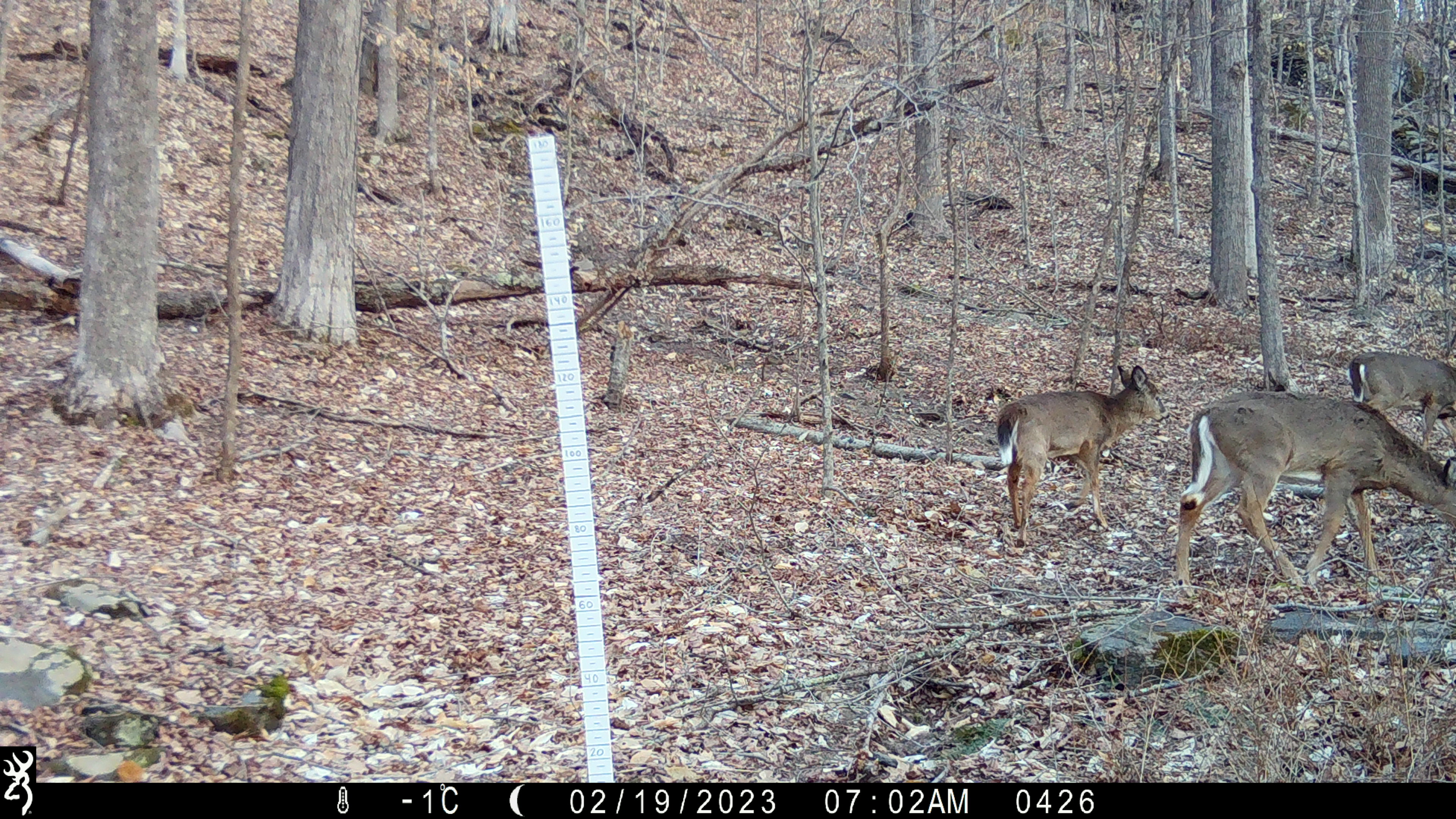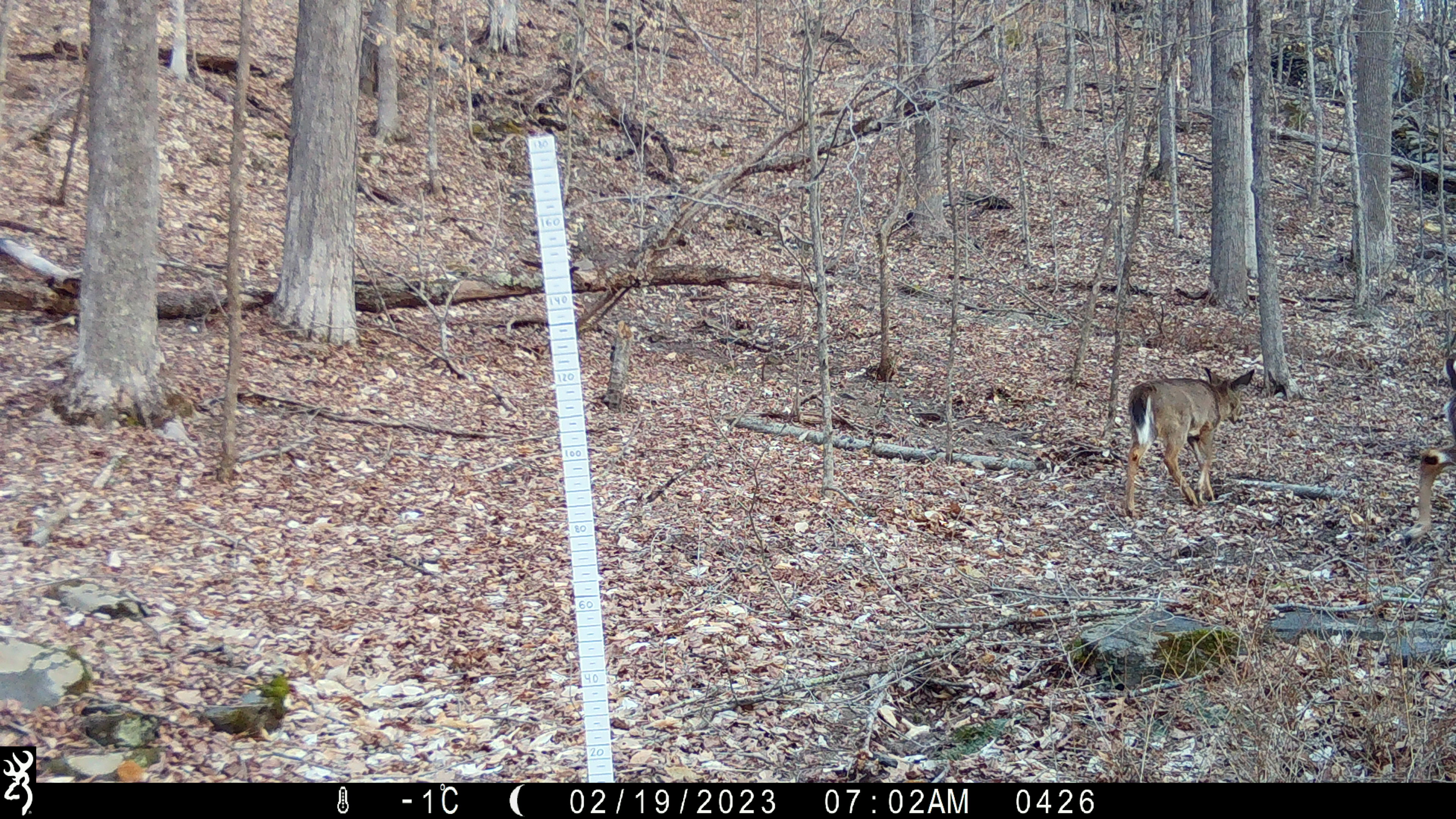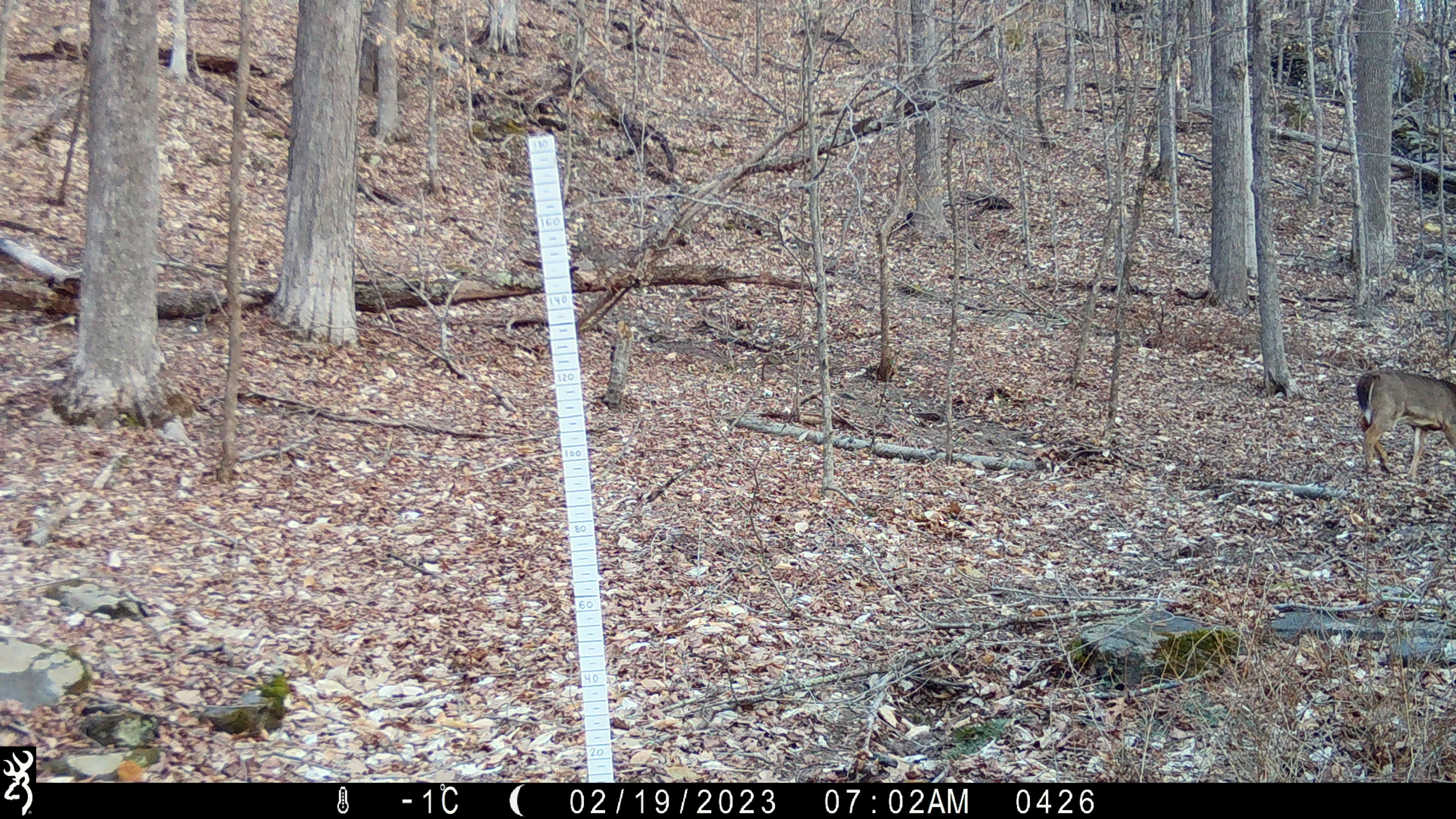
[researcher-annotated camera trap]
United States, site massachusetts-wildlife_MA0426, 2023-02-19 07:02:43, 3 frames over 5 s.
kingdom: Animalia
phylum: Chordata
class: Mammalia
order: Artiodactyla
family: Cervidae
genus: Odocoileus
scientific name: Odocoileus virginianus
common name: white-tailed deer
White-tailed deer (Odocoileus virginianus).